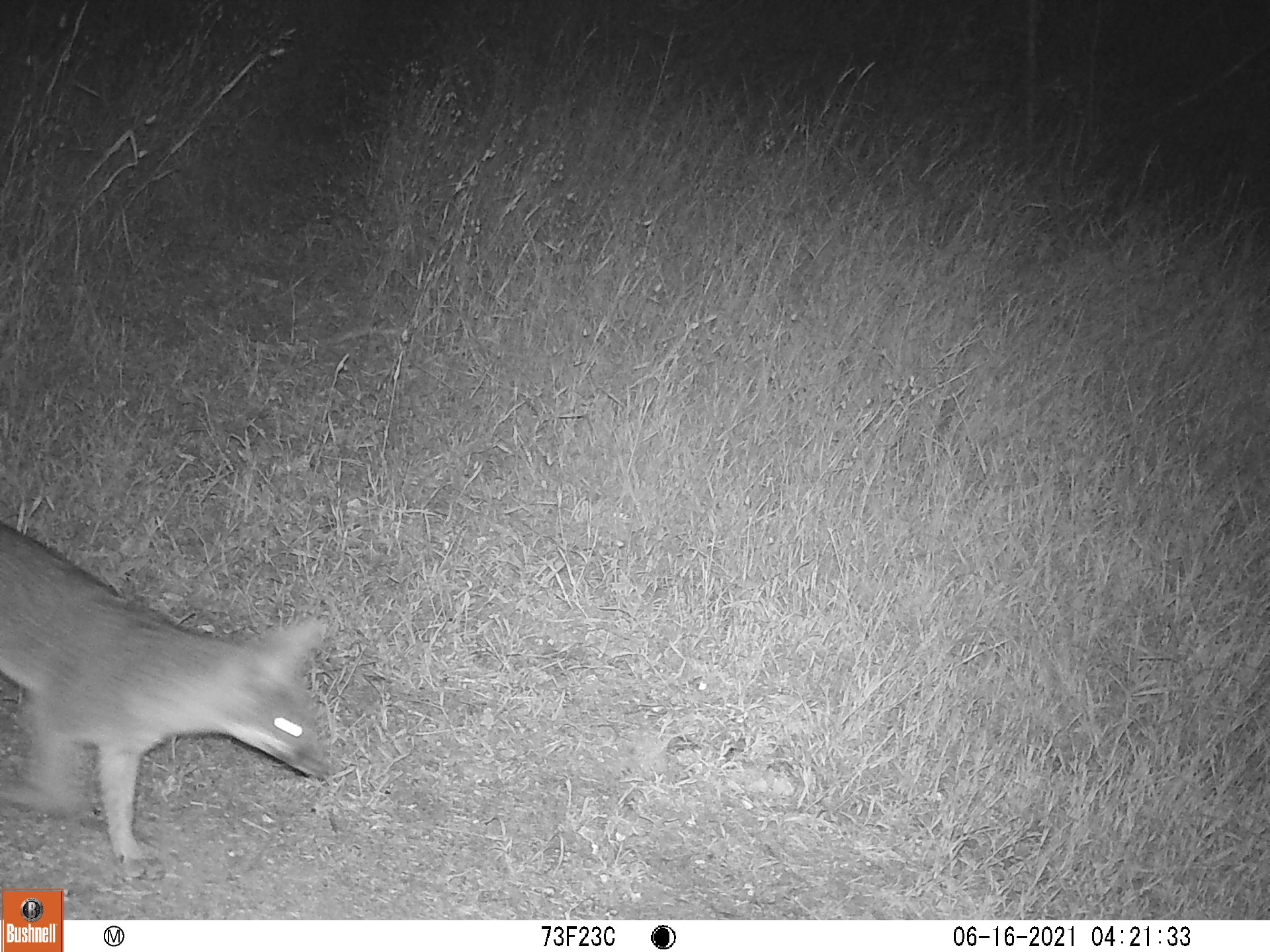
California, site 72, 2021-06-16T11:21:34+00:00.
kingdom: Animalia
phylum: Chordata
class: Mammalia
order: Carnivora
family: Canidae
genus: Urocyon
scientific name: Urocyon cinereoargenteus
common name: gray fox